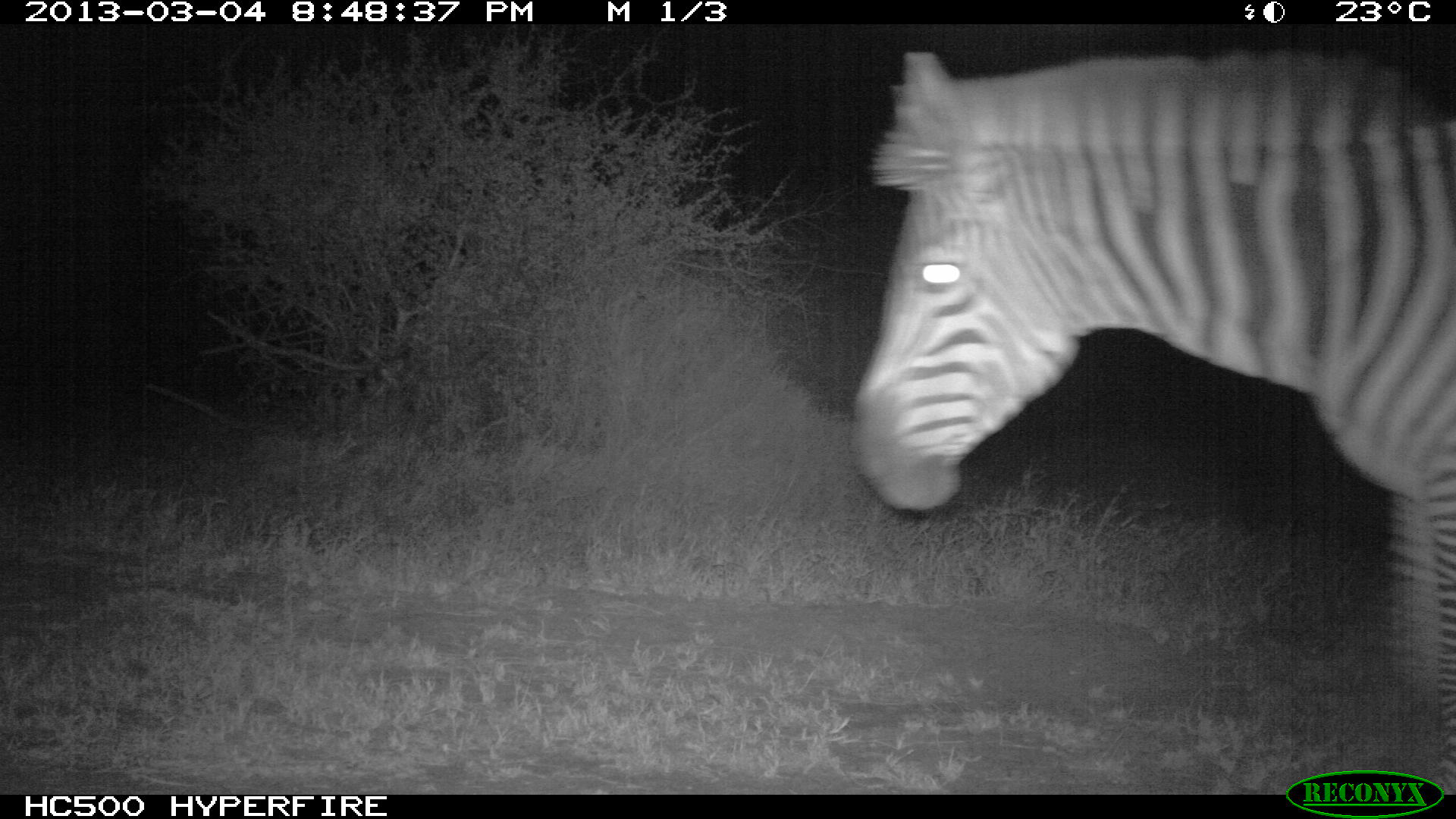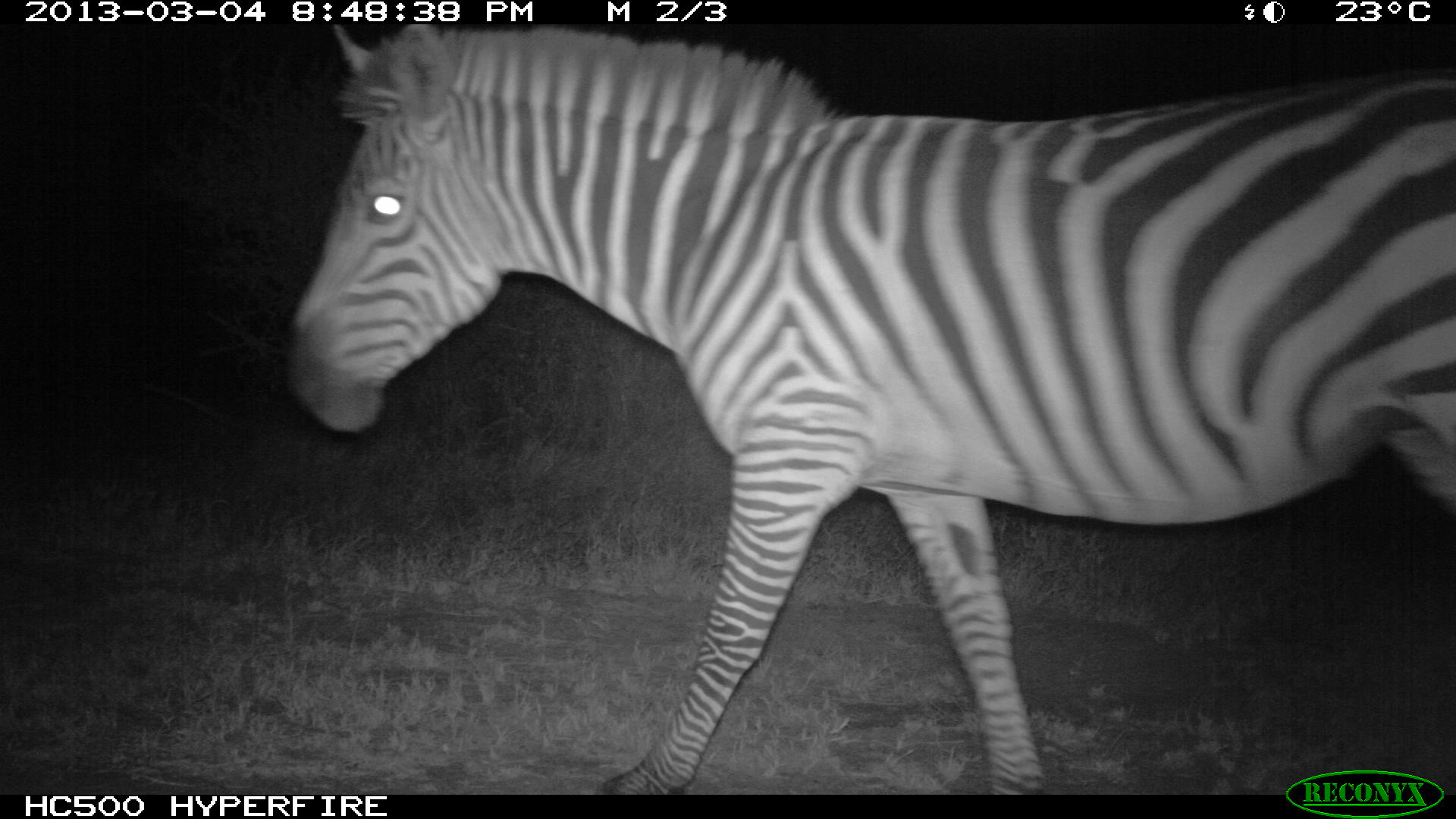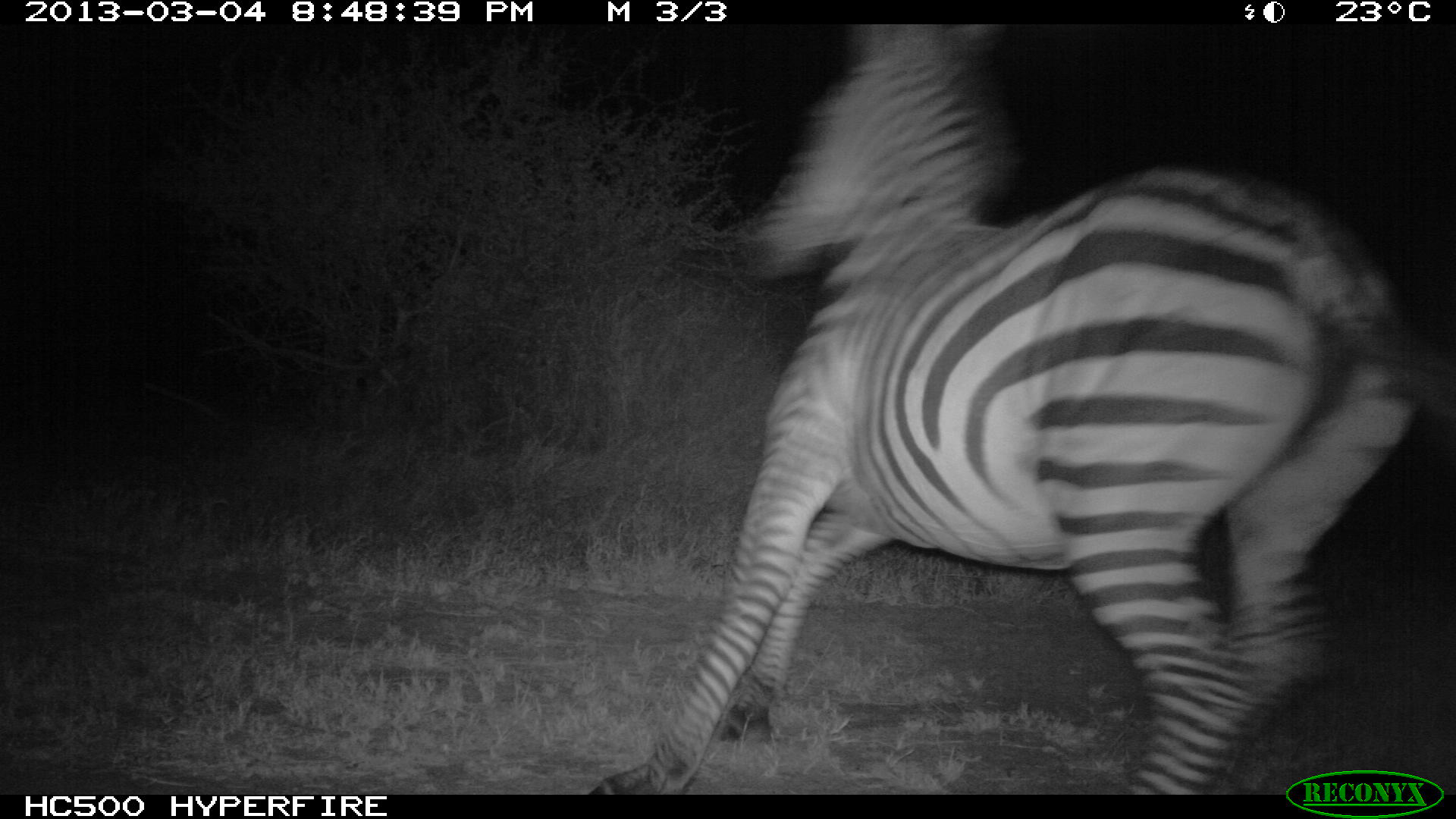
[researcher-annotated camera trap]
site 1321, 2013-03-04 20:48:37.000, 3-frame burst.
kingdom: Animalia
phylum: Chordata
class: Mammalia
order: Perissodactyla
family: Equidae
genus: Equus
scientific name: Equus quagga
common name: plains zebra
Equus quagga (plains zebra), count 1.